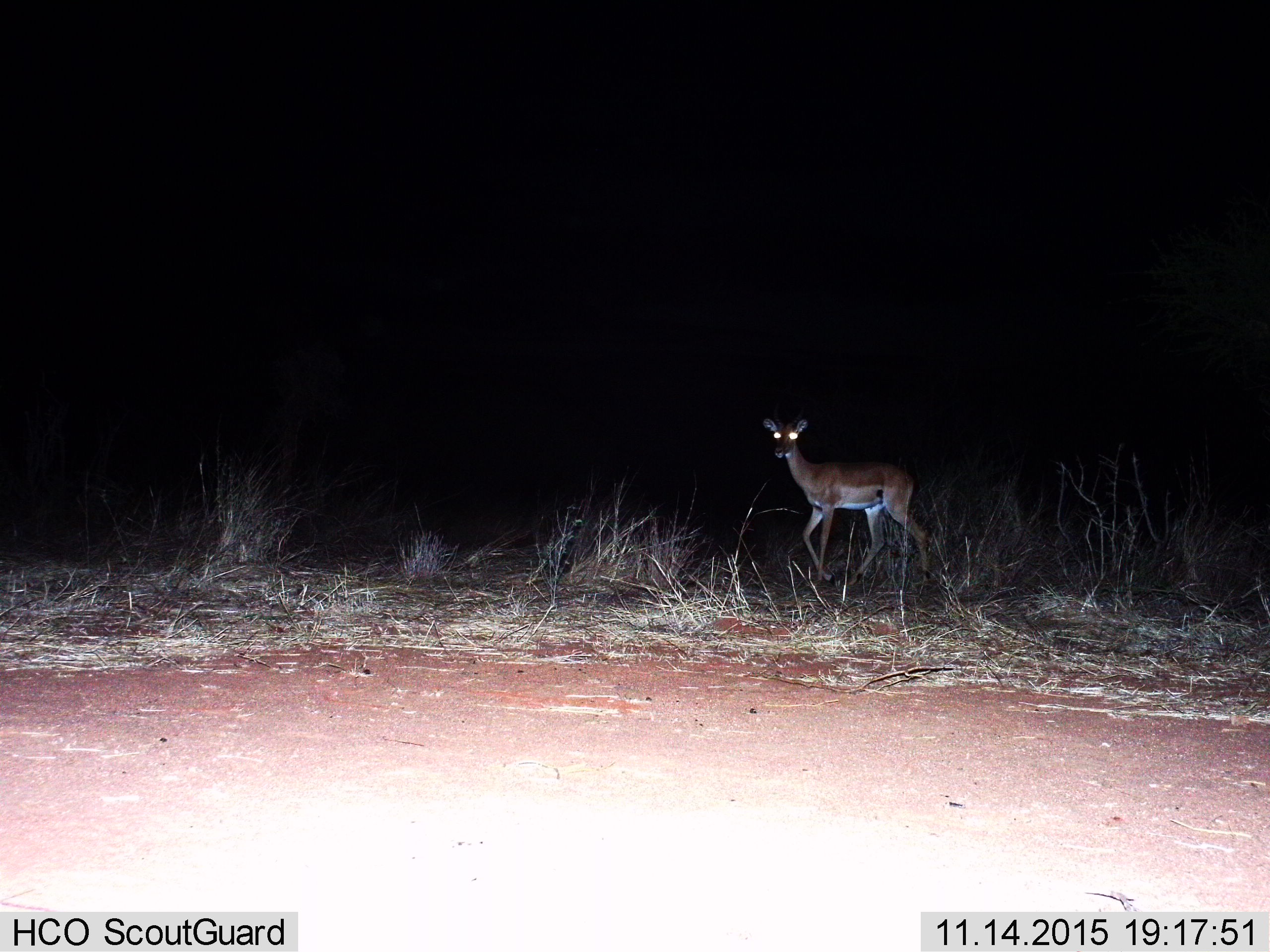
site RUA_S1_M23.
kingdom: Animalia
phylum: Chordata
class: Mammalia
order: Artiodactyla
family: Bovidae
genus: Aepyceros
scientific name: Aepyceros melampus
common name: impala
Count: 1.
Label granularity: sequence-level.